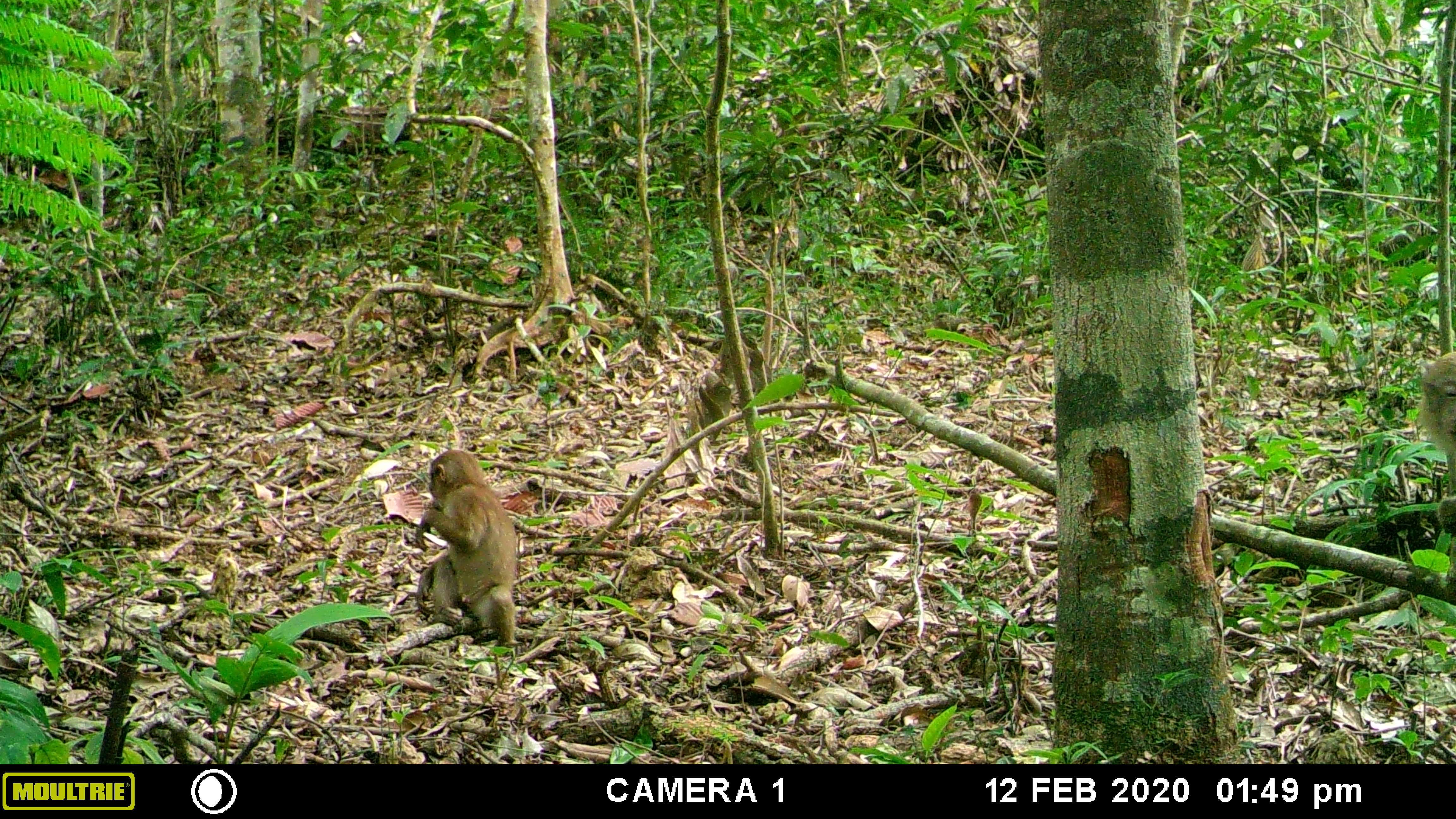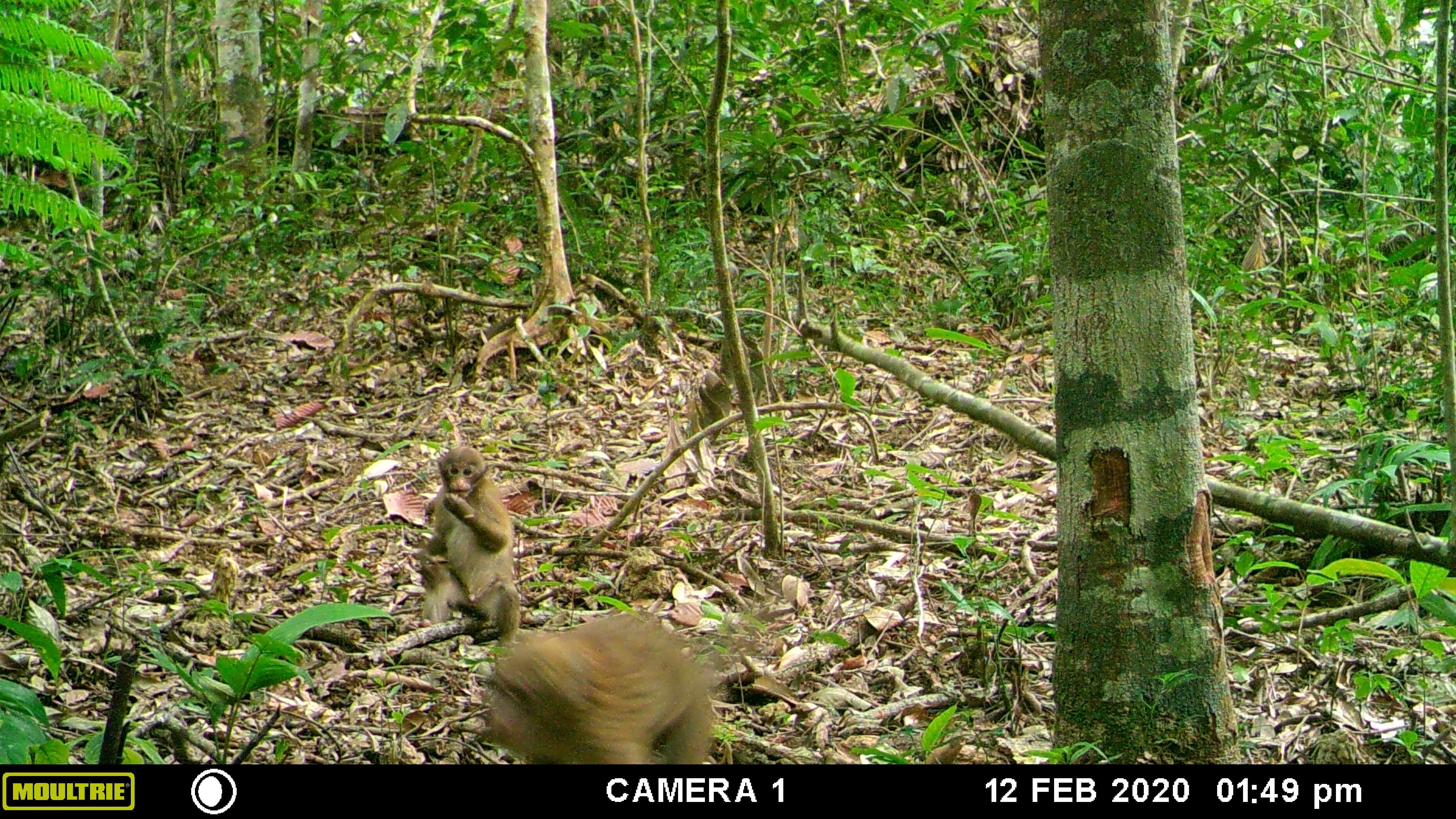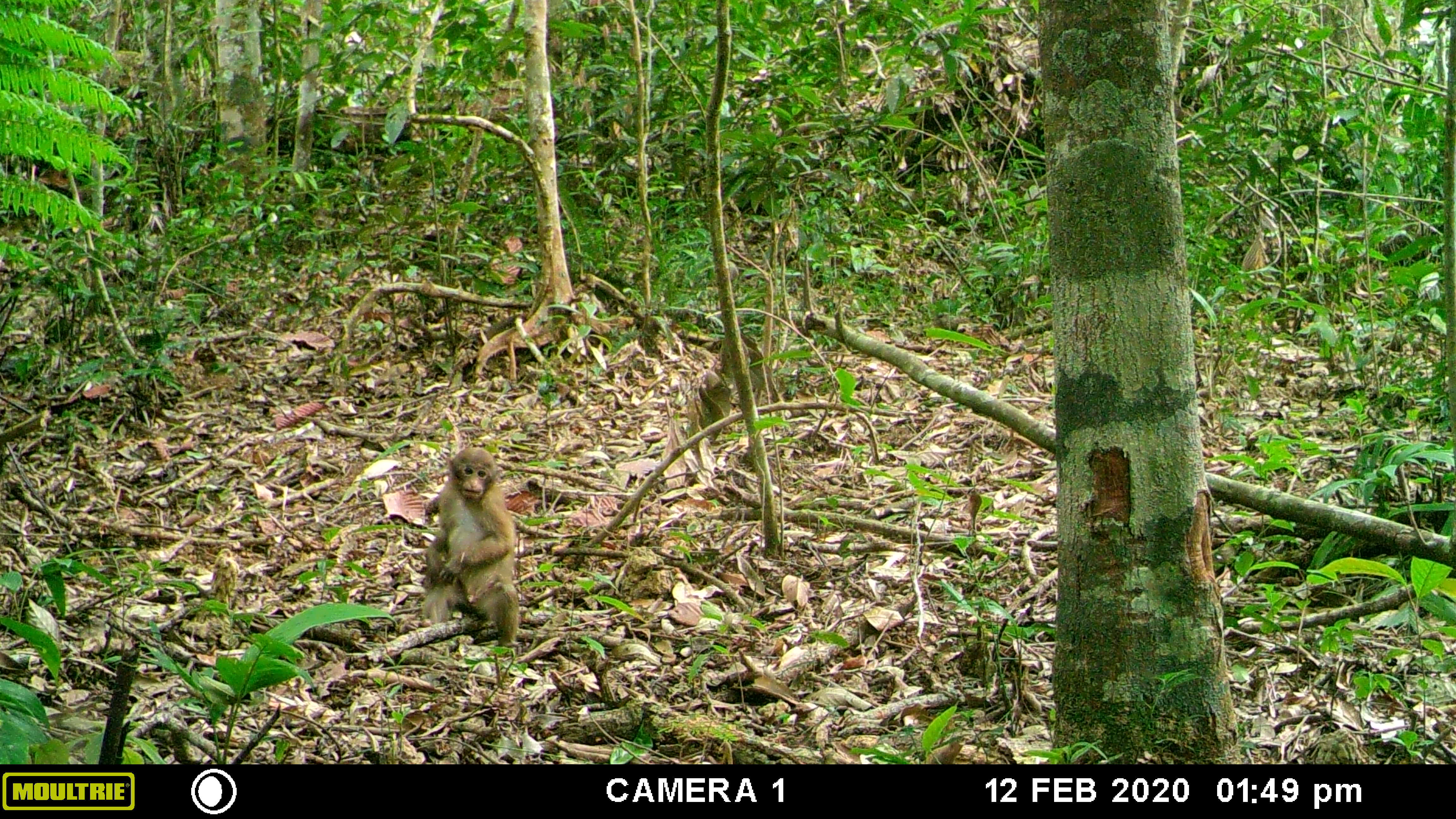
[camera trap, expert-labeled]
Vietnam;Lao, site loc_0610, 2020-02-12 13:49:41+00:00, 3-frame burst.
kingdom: Animalia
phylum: Chordata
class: Mammalia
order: Primates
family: Cercopithecidae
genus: Macaca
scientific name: Macaca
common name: macaques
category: assam or rhesus macaque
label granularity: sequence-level